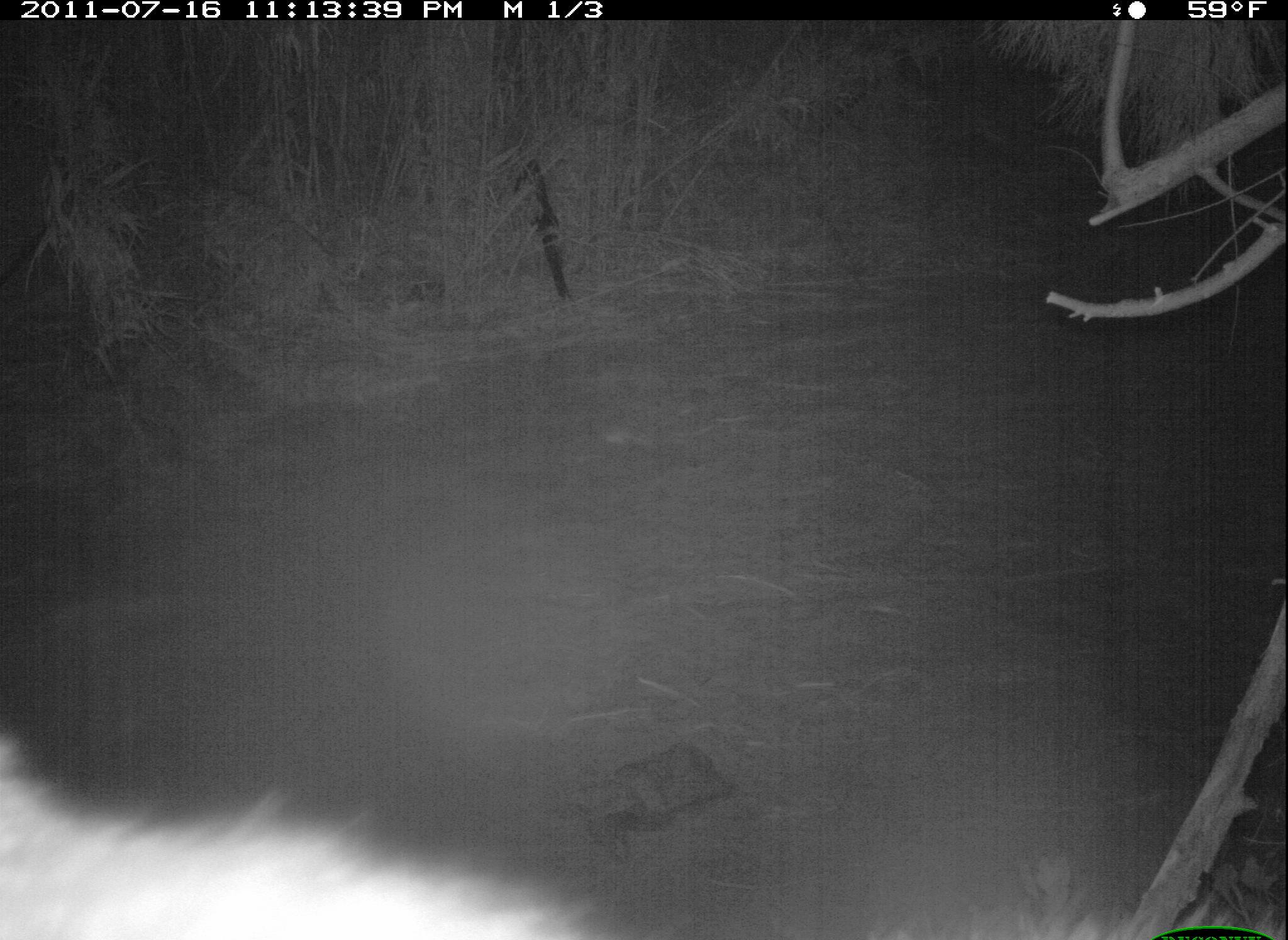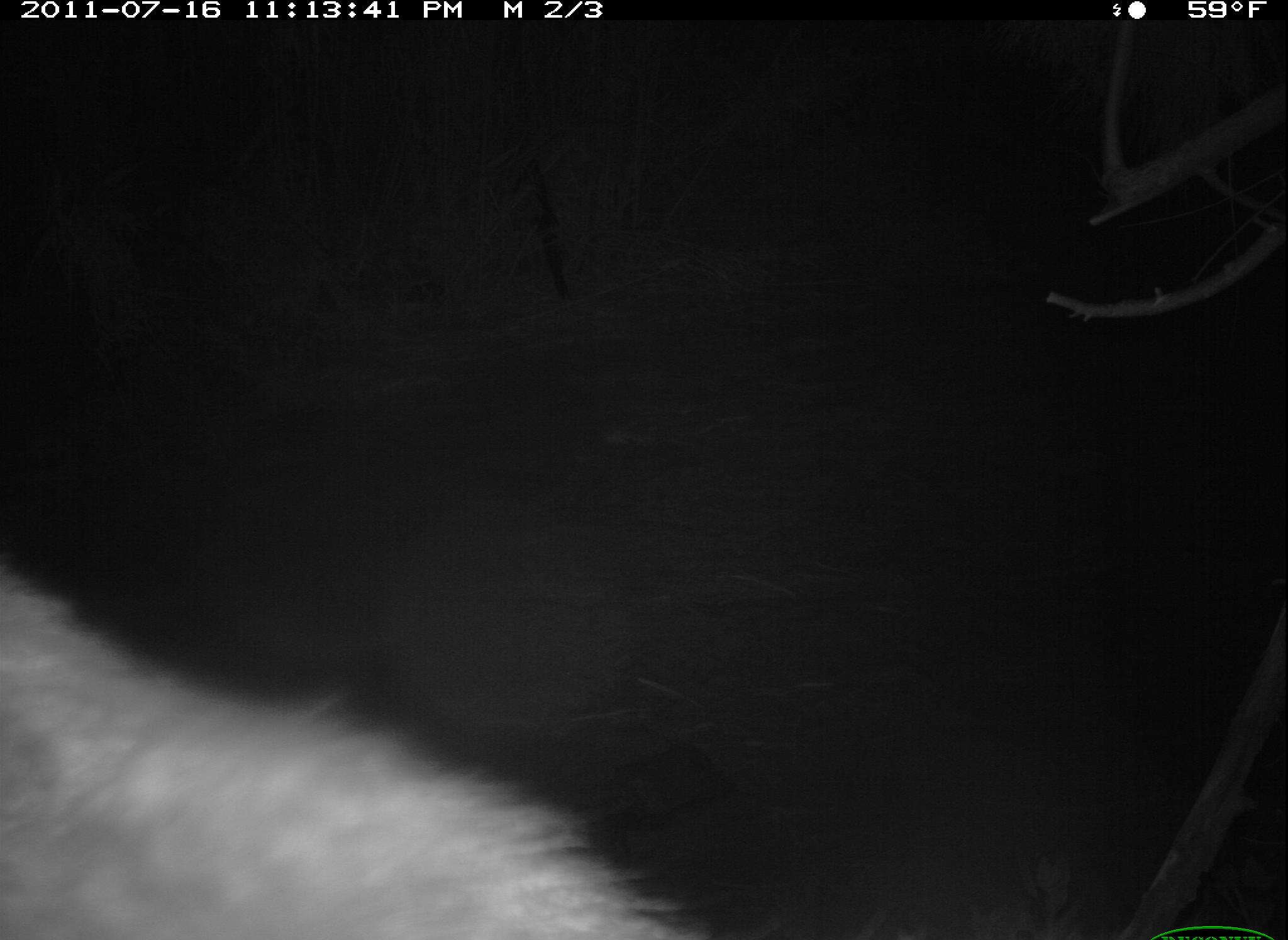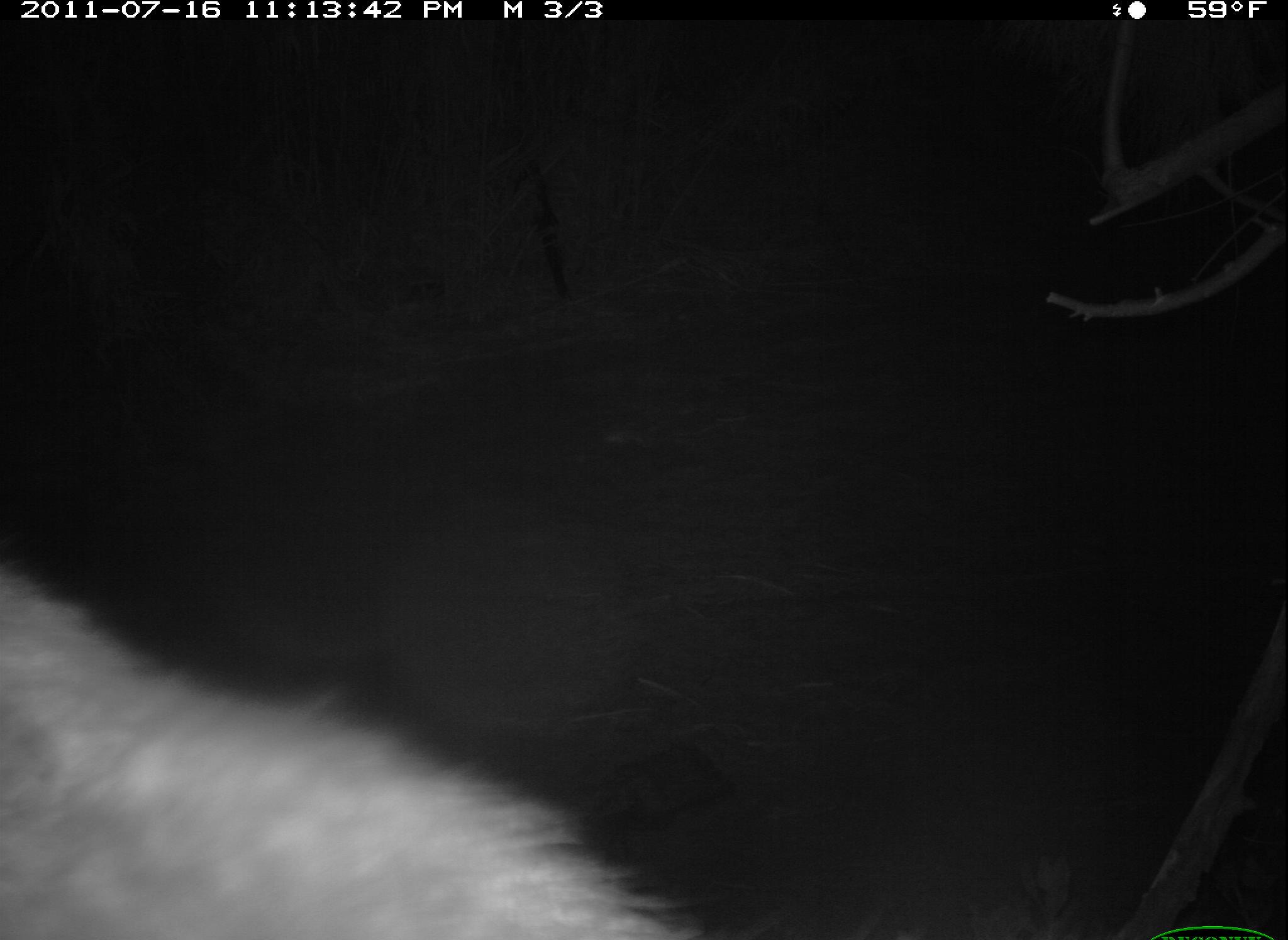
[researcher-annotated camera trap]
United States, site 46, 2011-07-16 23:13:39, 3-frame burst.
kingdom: Animalia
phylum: Chordata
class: Mammalia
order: Carnivora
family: Procyonidae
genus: Procyon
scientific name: Procyon lotor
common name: raccoon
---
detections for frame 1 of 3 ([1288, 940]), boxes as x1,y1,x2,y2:
raccoon: 3,715,633,940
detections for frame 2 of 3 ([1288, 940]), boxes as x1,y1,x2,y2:
raccoon: 0,551,739,940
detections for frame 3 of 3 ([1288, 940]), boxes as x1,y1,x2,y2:
raccoon: 3,556,721,940